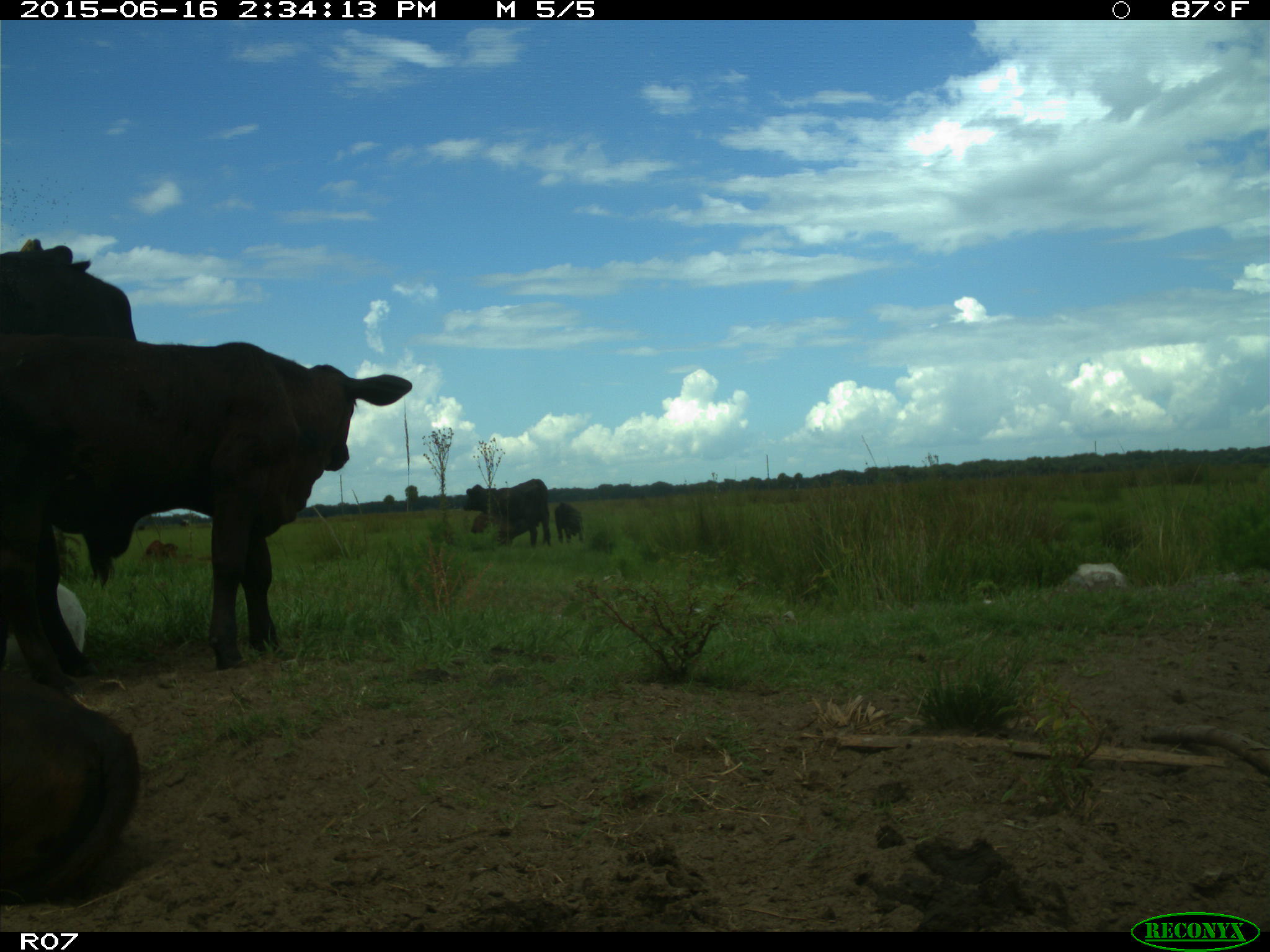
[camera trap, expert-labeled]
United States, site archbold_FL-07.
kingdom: Animalia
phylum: Chordata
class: Mammalia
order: Artiodactyla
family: Bovidae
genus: Bos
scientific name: Bos taurus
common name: domestic cow